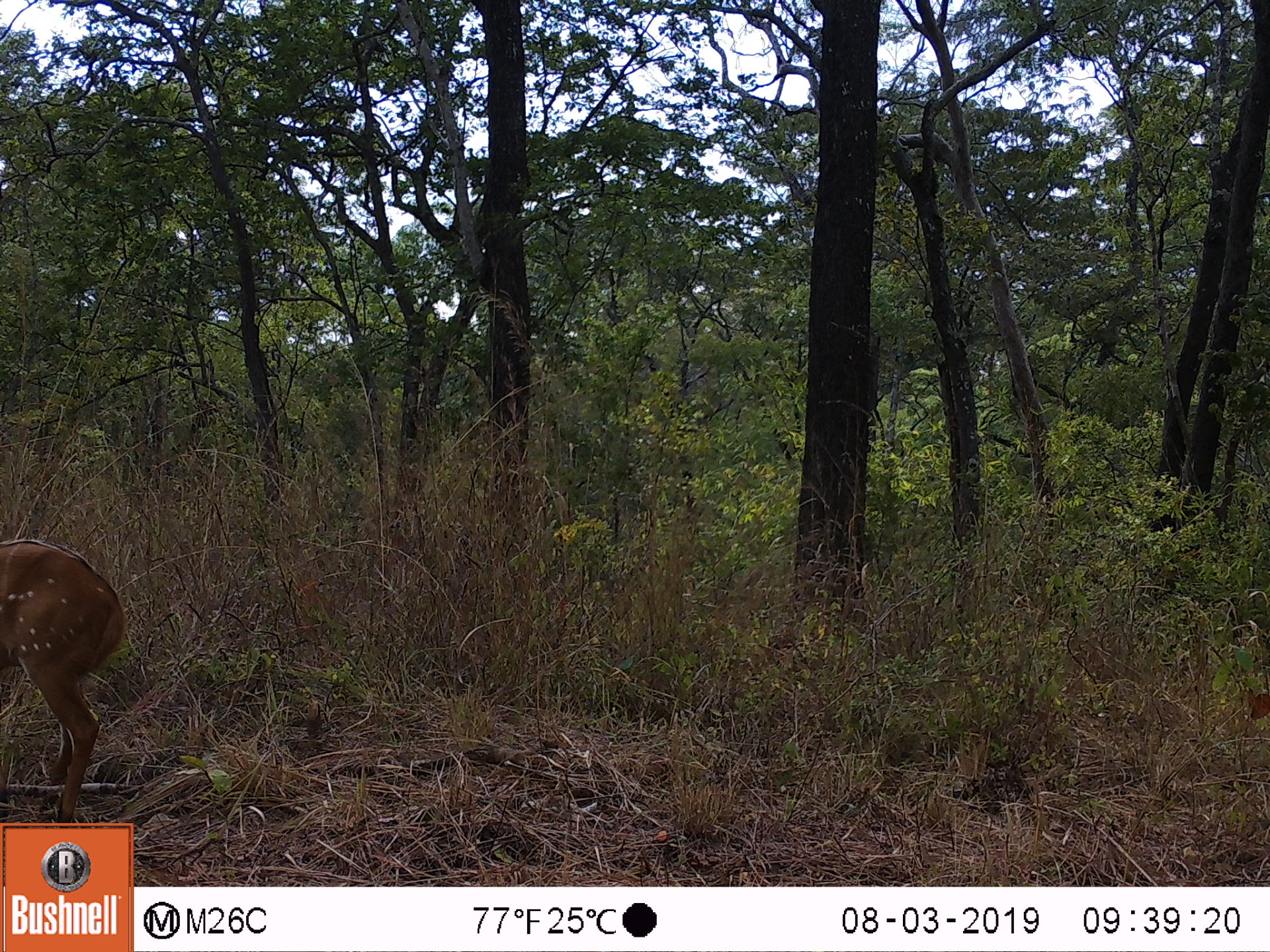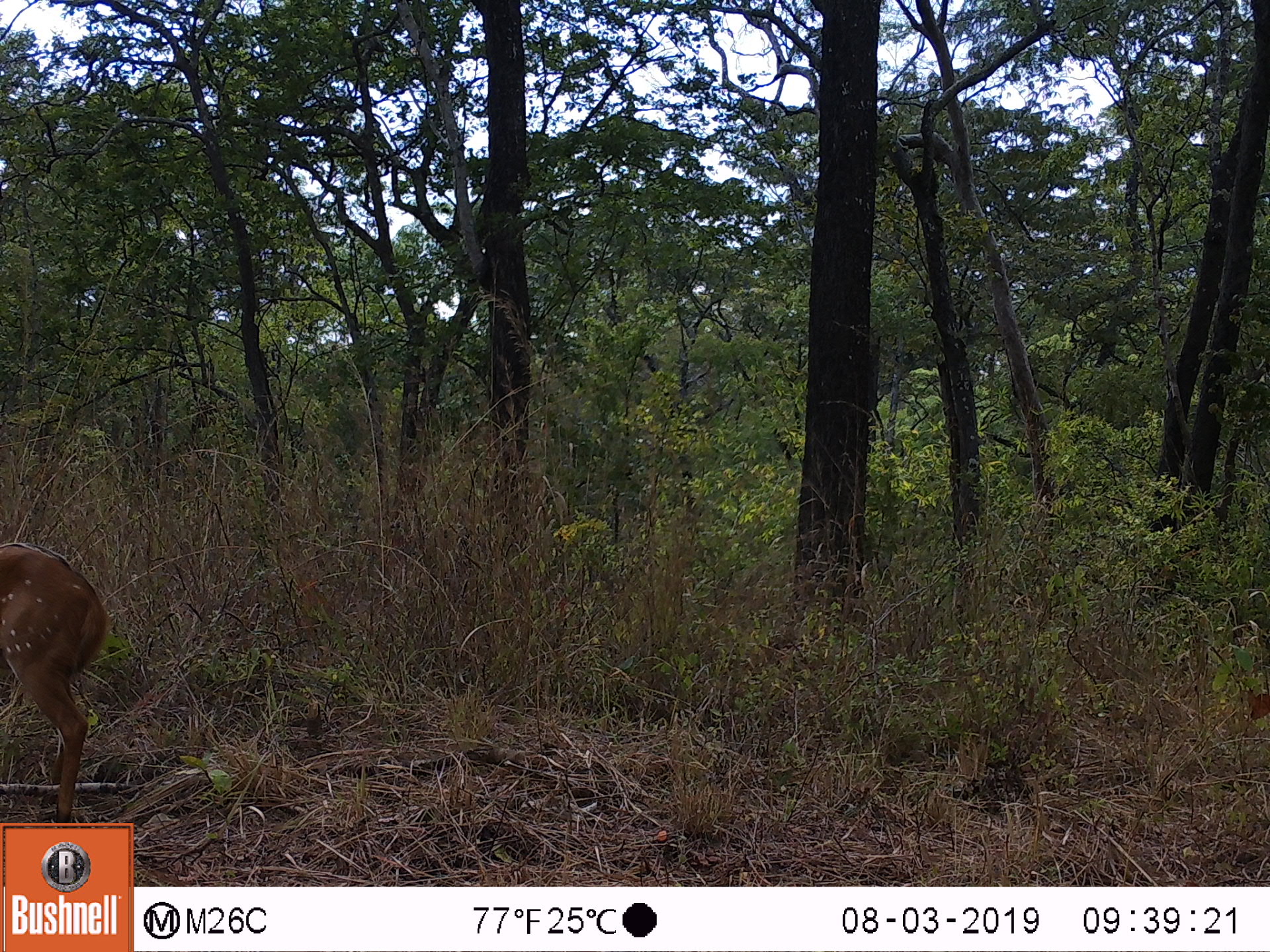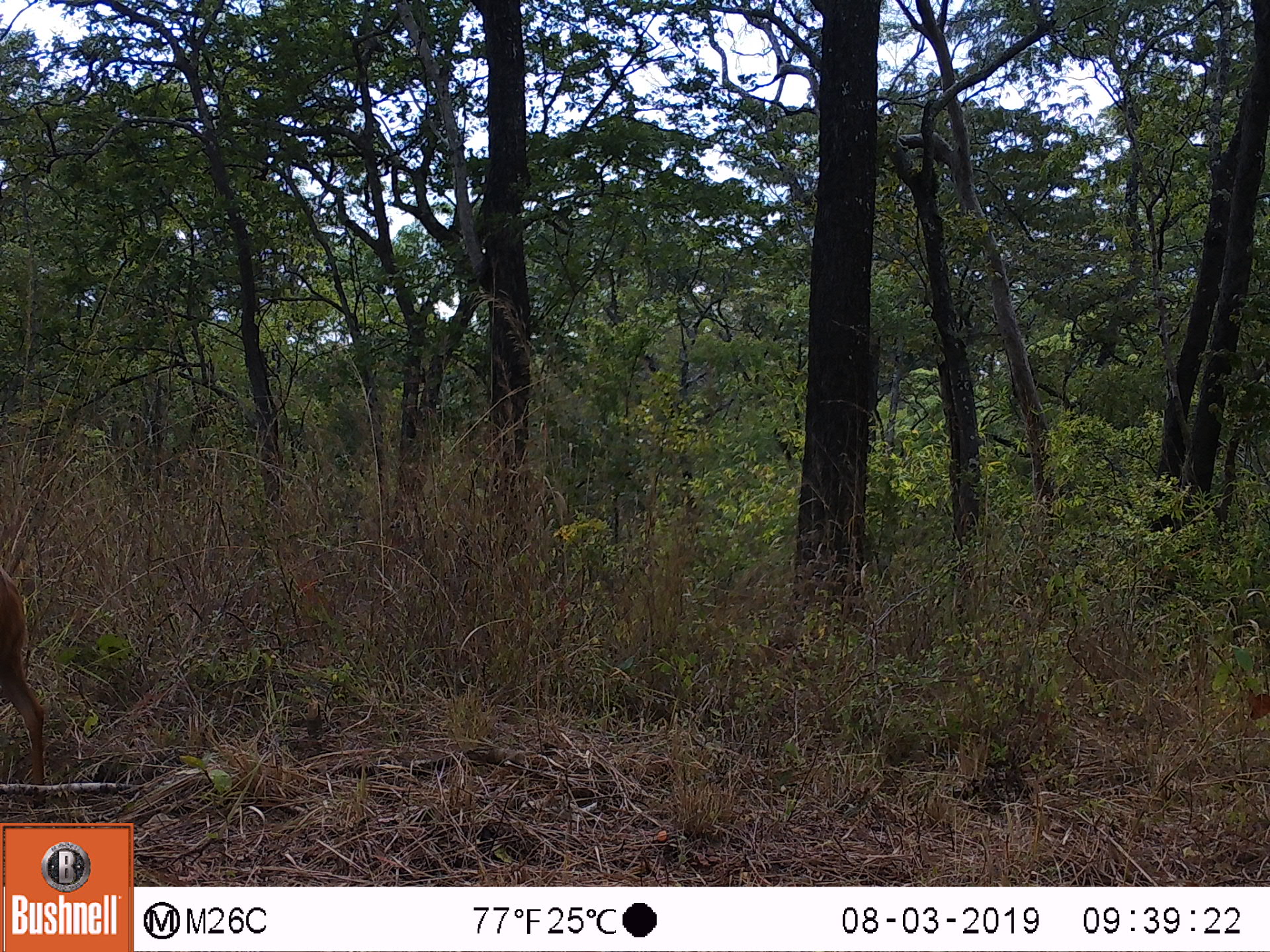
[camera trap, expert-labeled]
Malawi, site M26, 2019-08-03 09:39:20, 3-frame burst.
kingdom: Animalia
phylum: Chordata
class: Mammalia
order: Artiodactyla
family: Bovidae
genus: Tragelaphus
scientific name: Tragelaphus sylvaticus sylvaticus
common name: cape bushbuck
Cape bushbuck (Tragelaphus sylvaticus sylvaticus), count 1.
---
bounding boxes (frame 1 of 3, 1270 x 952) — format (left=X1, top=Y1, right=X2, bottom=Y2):
cape bushbuck: (left=0, top=530, right=129, bottom=821)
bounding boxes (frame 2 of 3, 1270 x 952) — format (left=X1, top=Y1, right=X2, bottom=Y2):
cape bushbuck: (left=0, top=537, right=112, bottom=821)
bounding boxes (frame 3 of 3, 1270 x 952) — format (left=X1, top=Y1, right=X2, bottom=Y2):
cape bushbuck: (left=0, top=554, right=52, bottom=814)